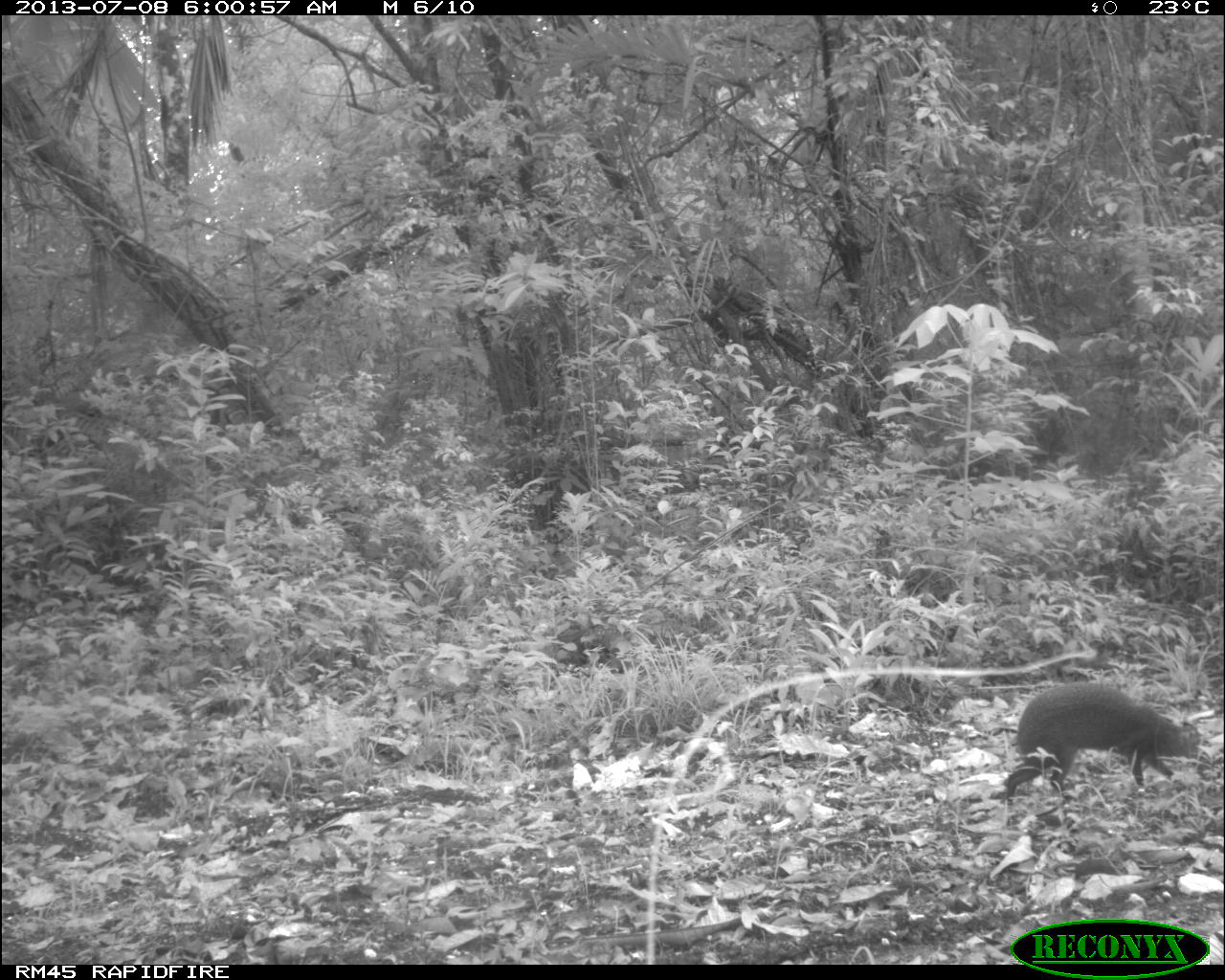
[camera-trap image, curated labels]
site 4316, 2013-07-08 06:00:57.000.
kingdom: Animalia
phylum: Chordata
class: Mammalia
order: Rodentia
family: Dasyproctidae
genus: Dasyprocta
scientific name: Dasyprocta punctata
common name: central american agouti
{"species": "Dasyprocta punctata (central american agouti)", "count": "1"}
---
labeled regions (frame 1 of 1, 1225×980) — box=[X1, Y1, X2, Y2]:
dasyprocta punctata: box=[998, 677, 1201, 802]